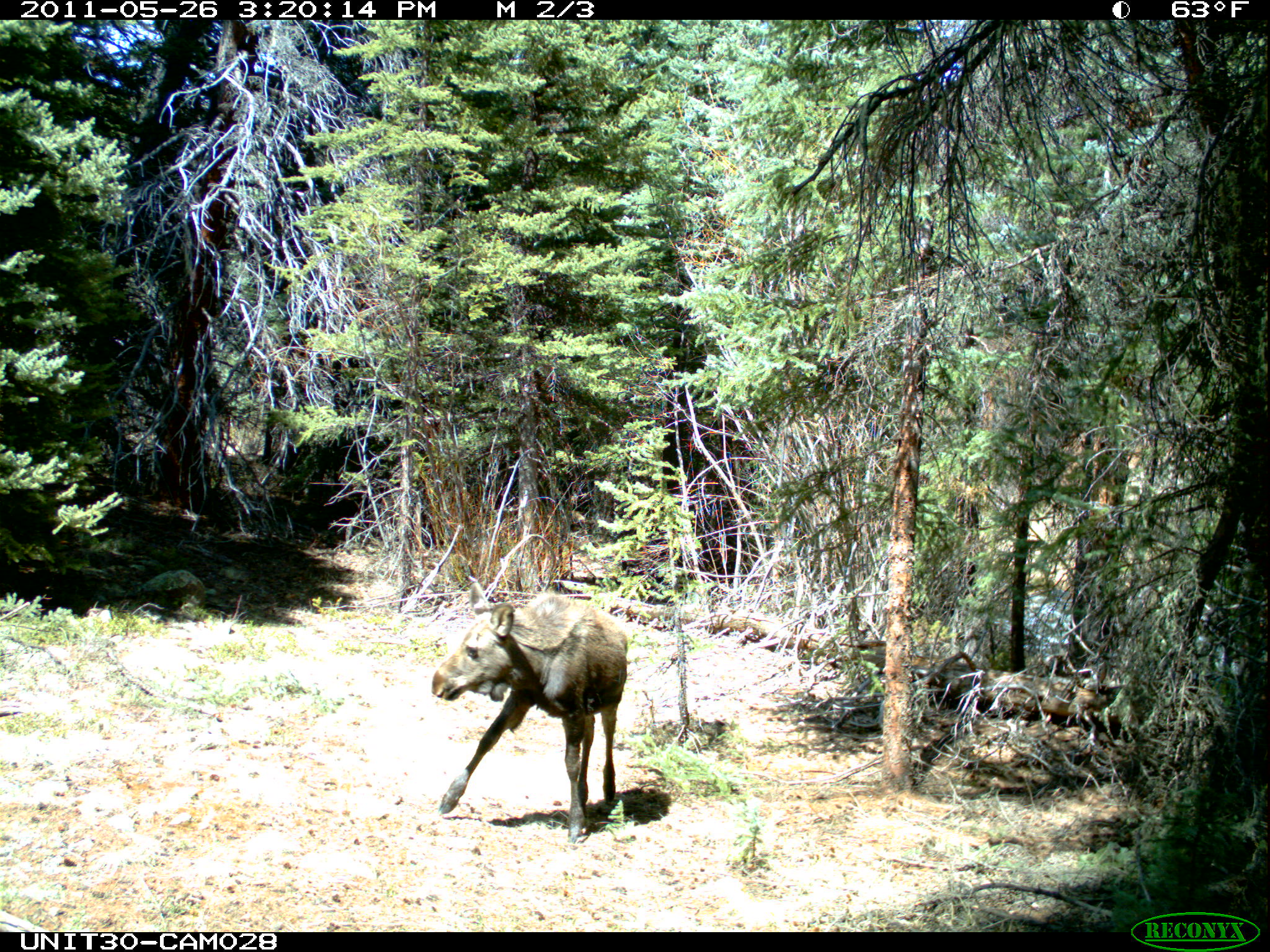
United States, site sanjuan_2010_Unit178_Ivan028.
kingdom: Animalia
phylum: Chordata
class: Mammalia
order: Artiodactyla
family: Cervidae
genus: Alces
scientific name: Alces alces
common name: moose